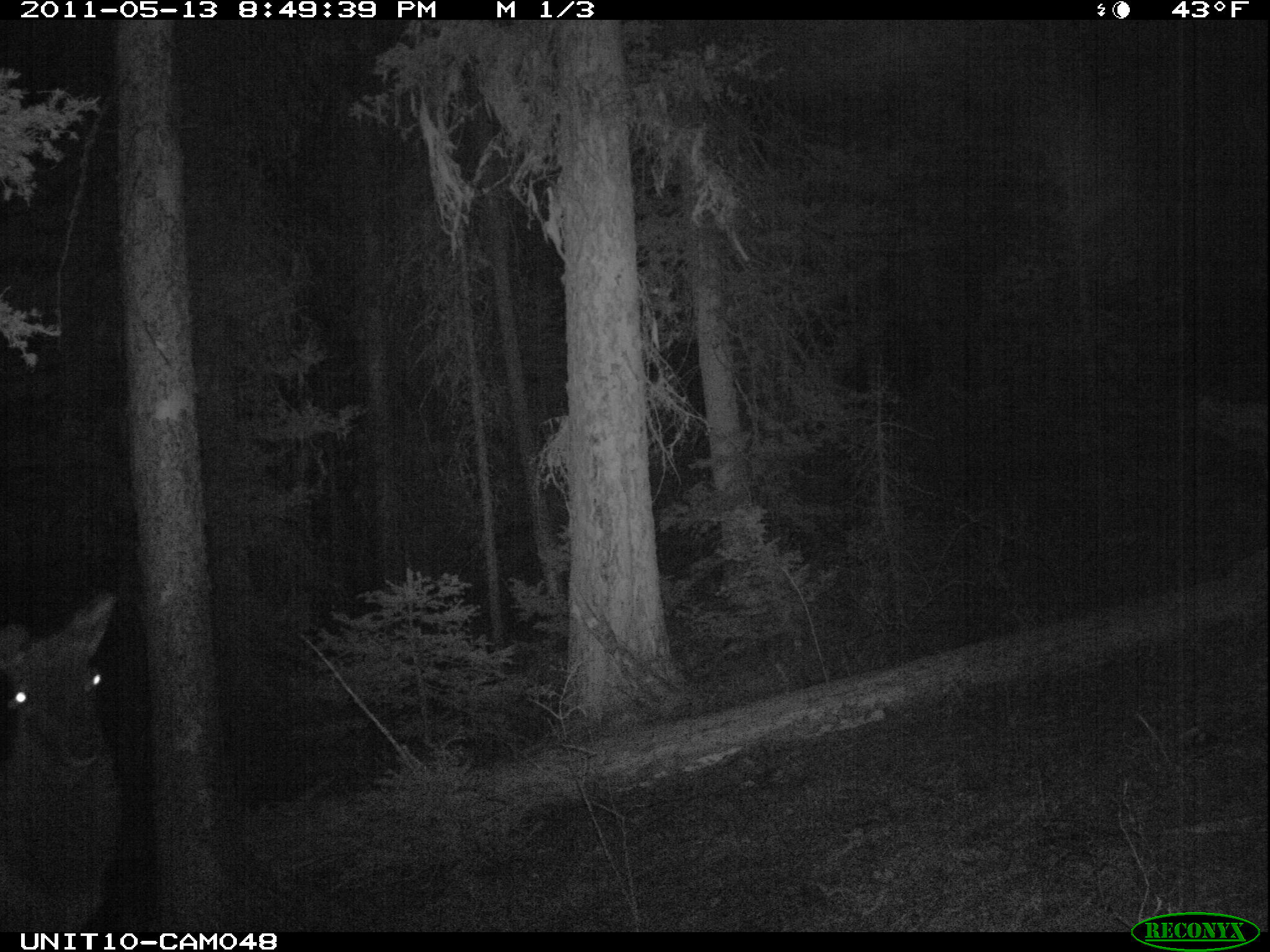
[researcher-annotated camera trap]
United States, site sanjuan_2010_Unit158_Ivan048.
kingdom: Animalia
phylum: Chordata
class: Mammalia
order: Artiodactyla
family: Cervidae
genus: Cervus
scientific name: Cervus elaphus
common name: red deer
Cervus elaphus (red deer).